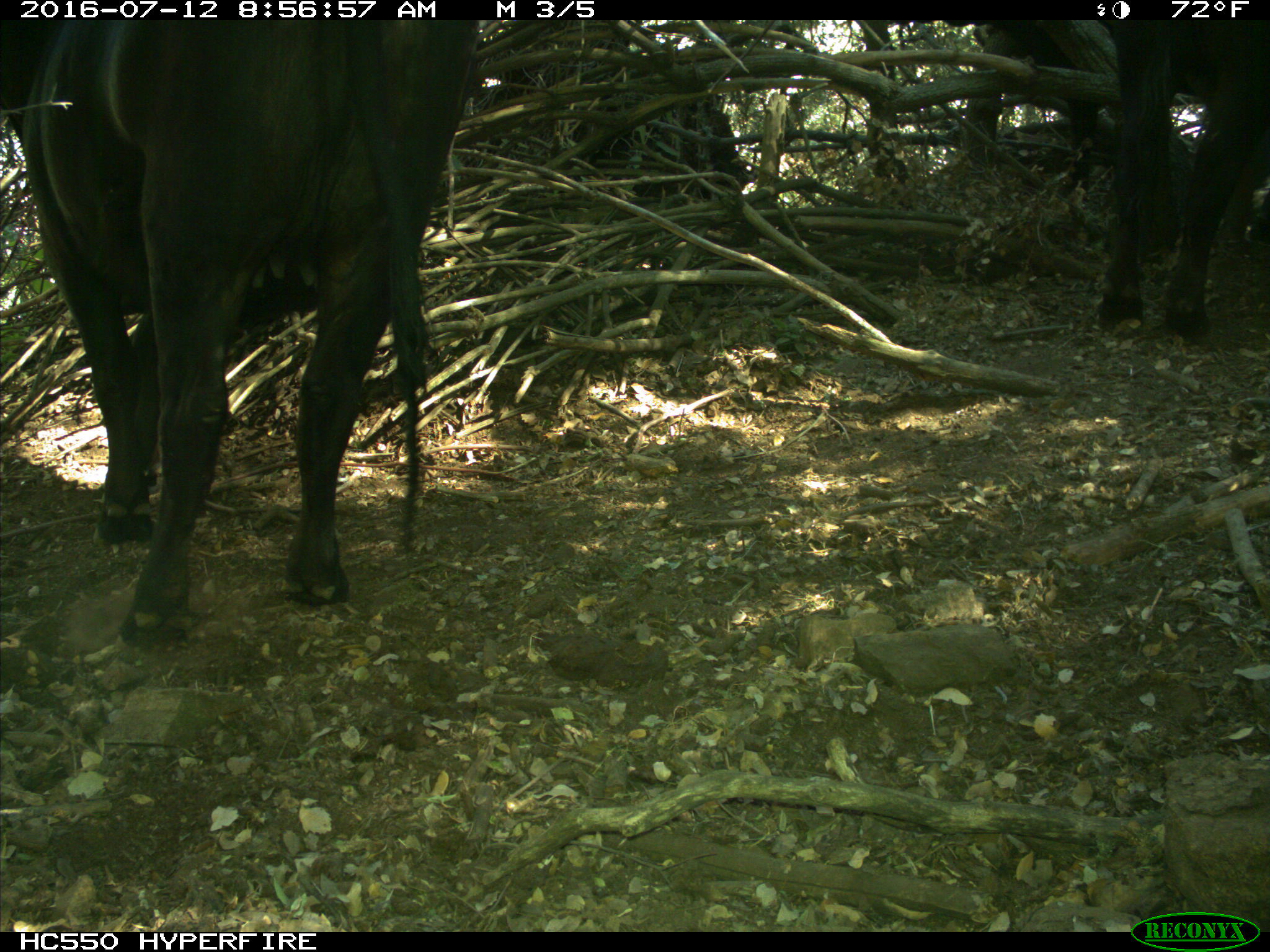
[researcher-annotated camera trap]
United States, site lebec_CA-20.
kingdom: Animalia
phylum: Chordata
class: Mammalia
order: Artiodactyla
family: Bovidae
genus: Bos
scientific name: Bos taurus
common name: domestic cow